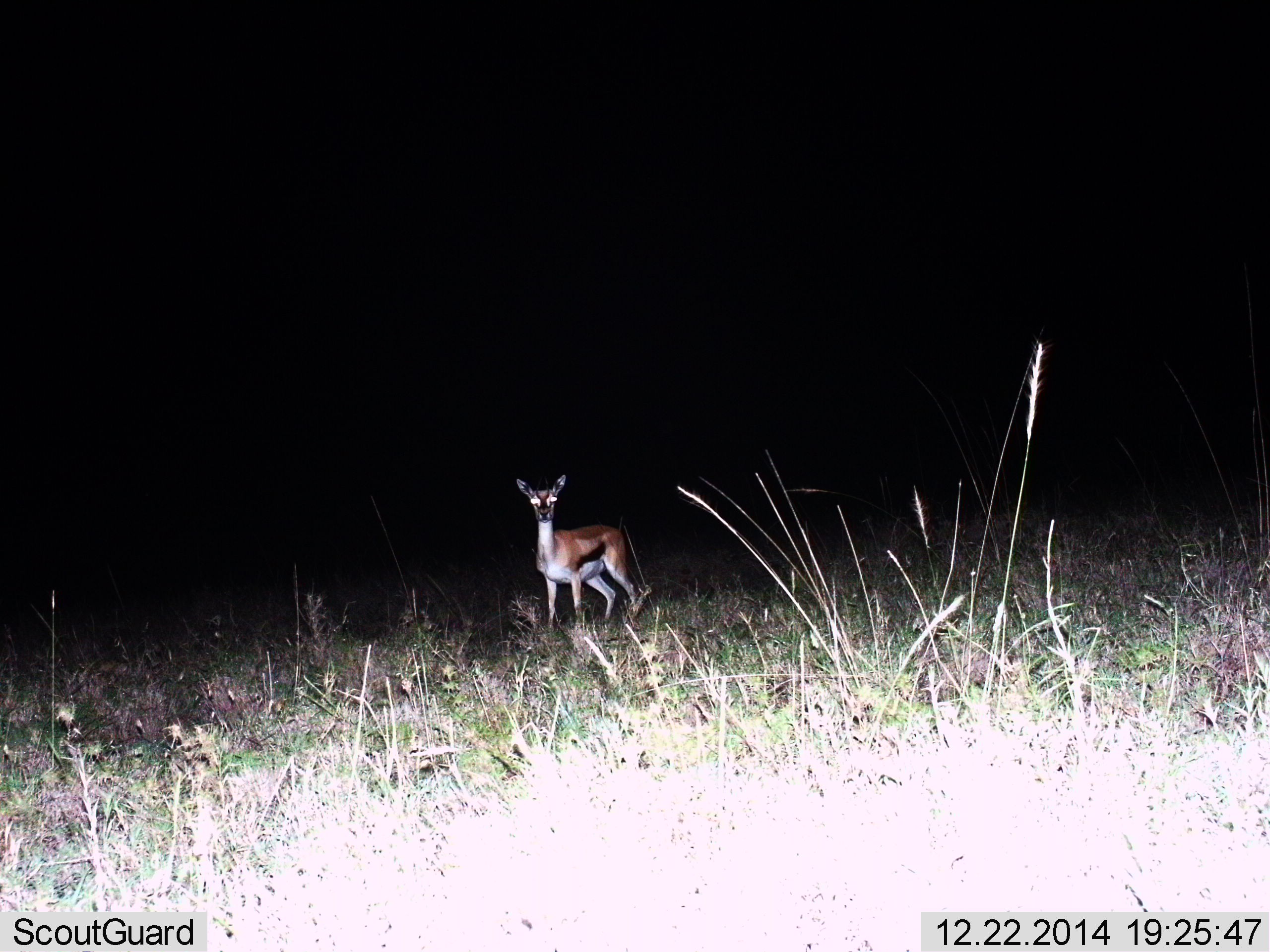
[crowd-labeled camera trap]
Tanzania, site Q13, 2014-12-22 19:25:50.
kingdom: Animalia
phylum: Chordata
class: Mammalia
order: Artiodactyla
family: Bovidae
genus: Eudorcas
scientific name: Eudorcas thomsonii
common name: thomson's gazelle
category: gazellethomsons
Gazellethomsons (thomson's gazelle) (Eudorcas thomsonii), count 1. Behavior (volunteer vote fractions): standing 100%, resting 0%, moving 0%, interacting 0%. Young present (vote fraction): 0%. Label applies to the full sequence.